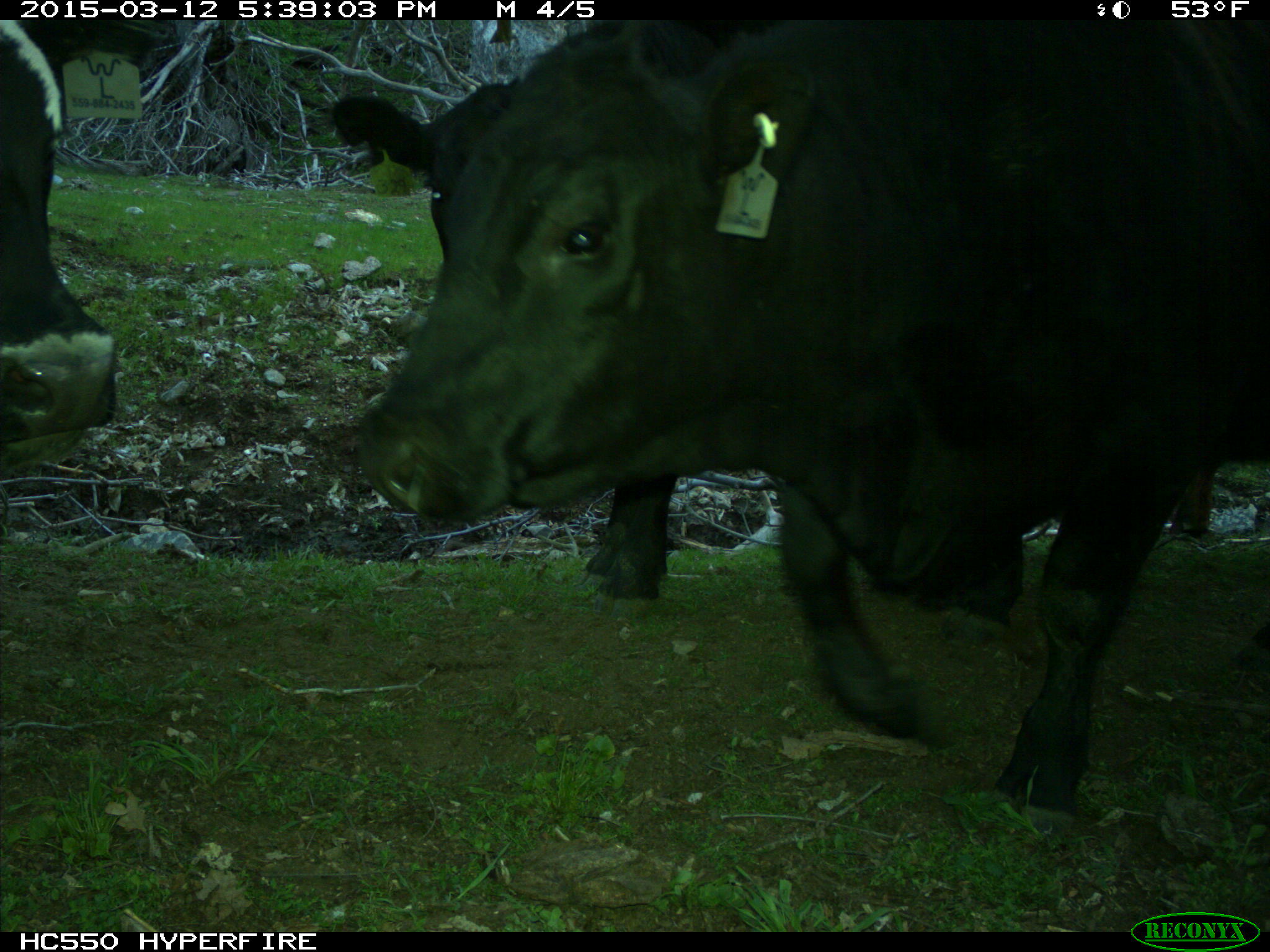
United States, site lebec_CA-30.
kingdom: Animalia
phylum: Chordata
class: Mammalia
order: Artiodactyla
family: Bovidae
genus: Bos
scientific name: Bos taurus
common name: domestic cow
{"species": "Bos taurus (domestic cow)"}